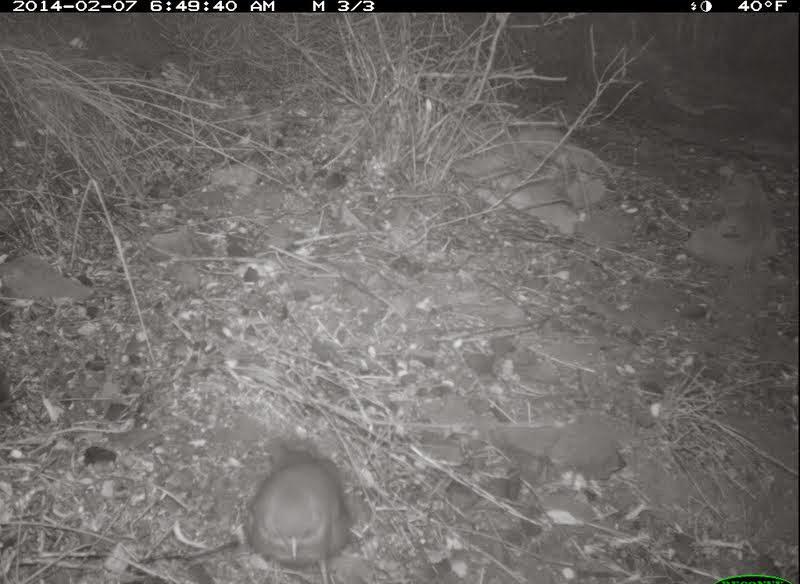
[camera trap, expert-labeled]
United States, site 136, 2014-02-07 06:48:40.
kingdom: Animalia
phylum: Chordata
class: Aves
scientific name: Aves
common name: bird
Bird (Aves).